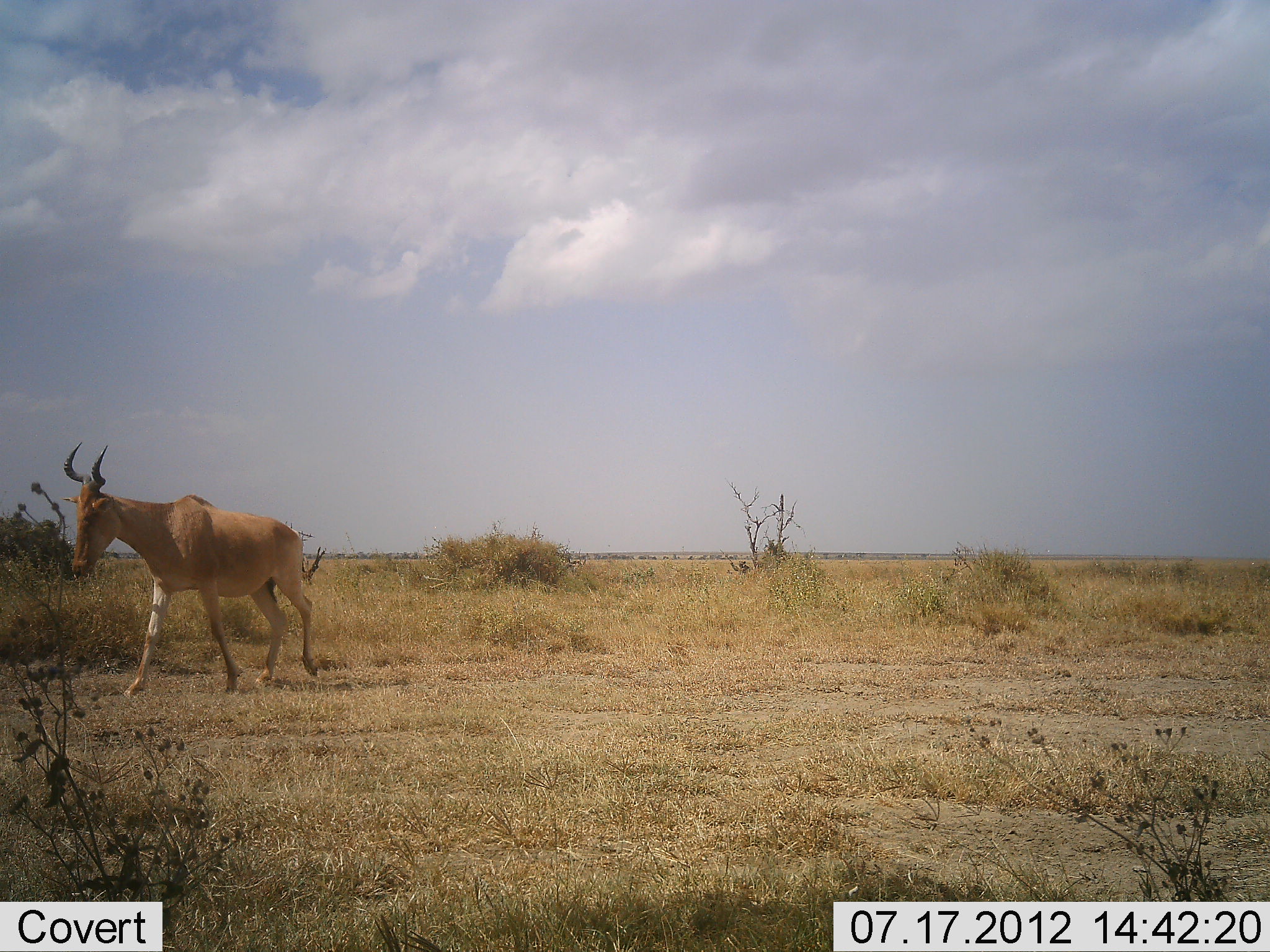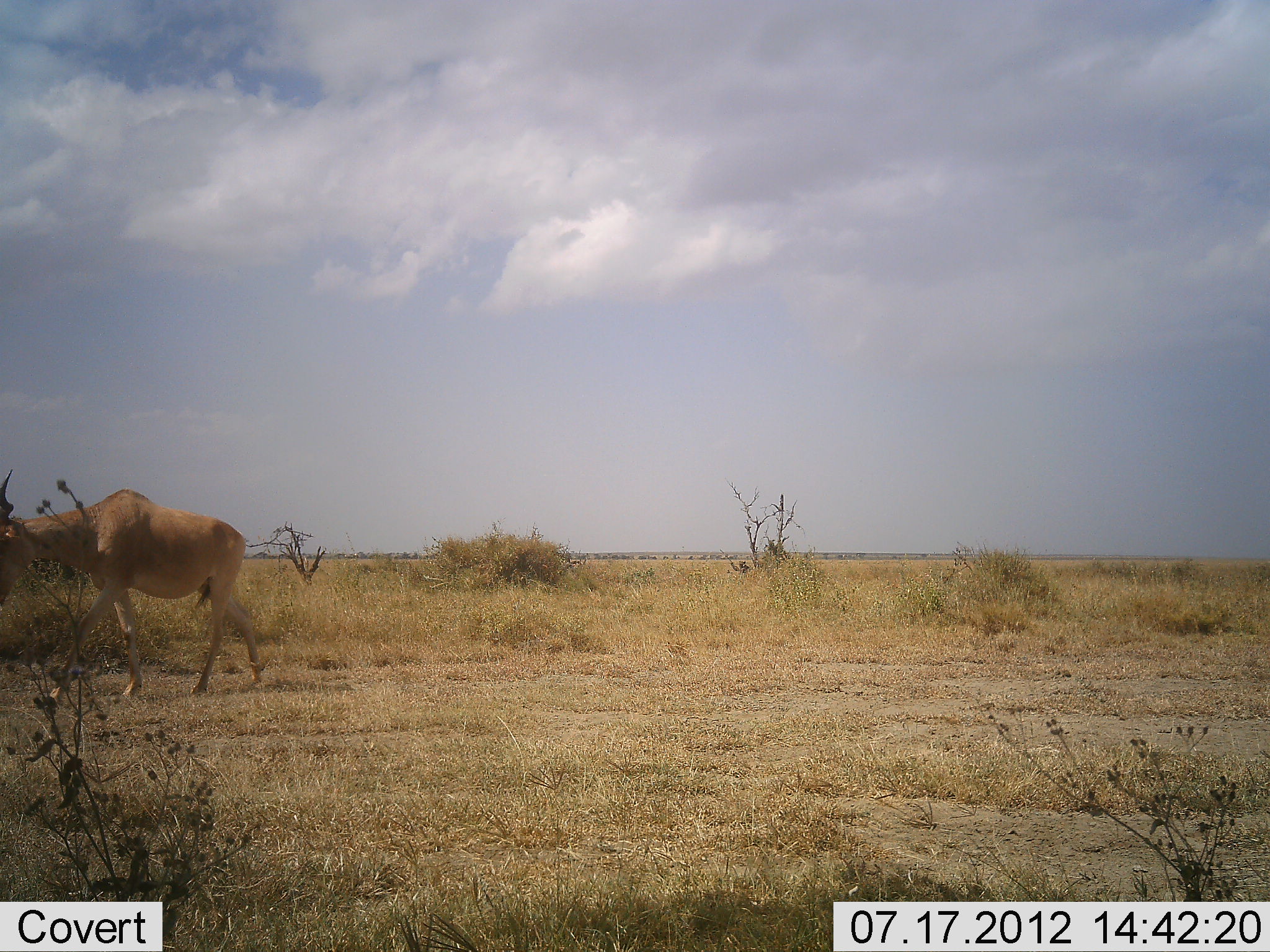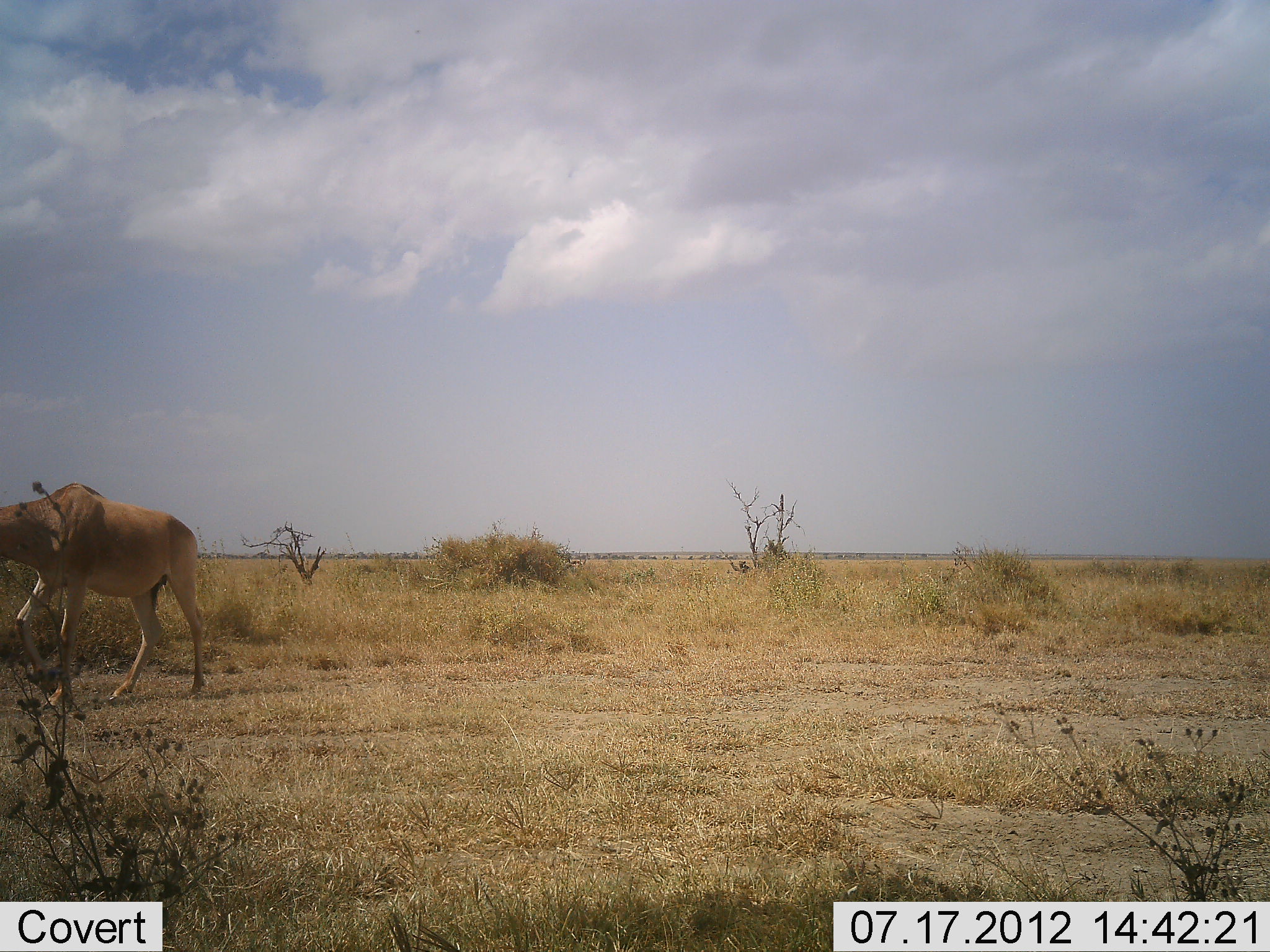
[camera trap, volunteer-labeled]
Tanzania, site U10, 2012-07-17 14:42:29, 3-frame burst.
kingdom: Animalia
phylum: Chordata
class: Mammalia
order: Artiodactyla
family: Bovidae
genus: Alcelaphus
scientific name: Alcelaphus buselaphus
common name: hartebeest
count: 1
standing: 0%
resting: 0%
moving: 100%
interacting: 0%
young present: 0%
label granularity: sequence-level